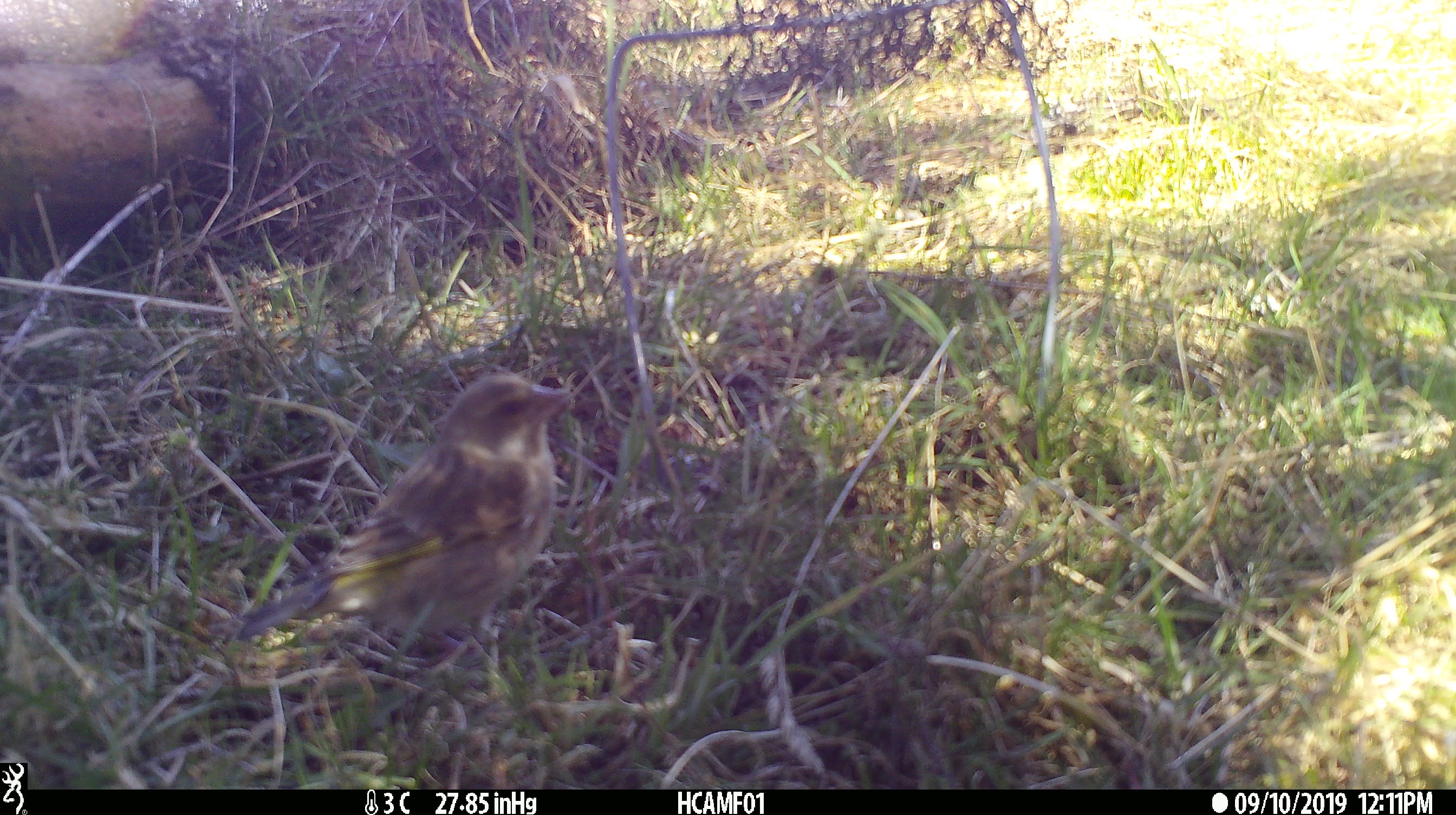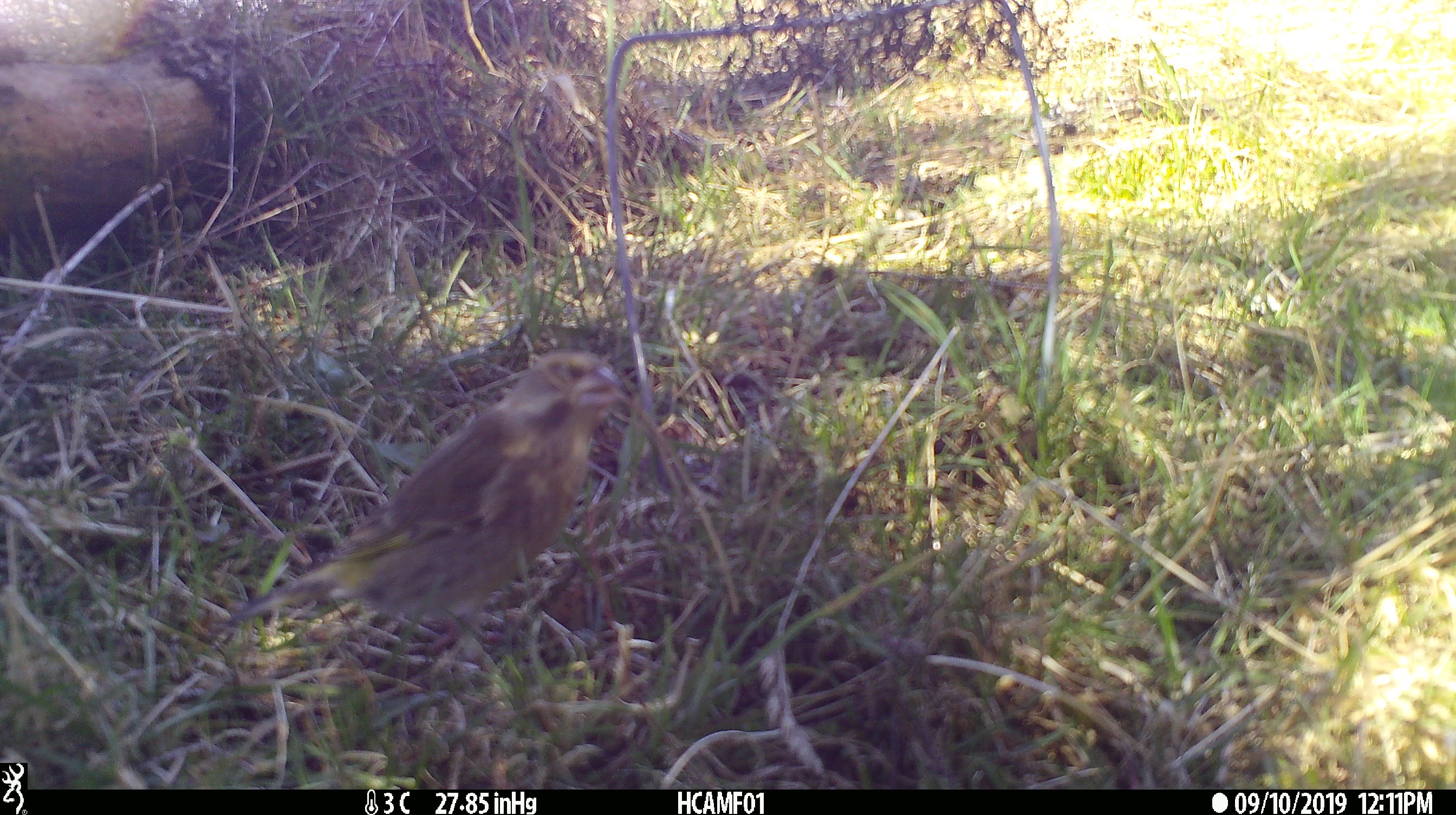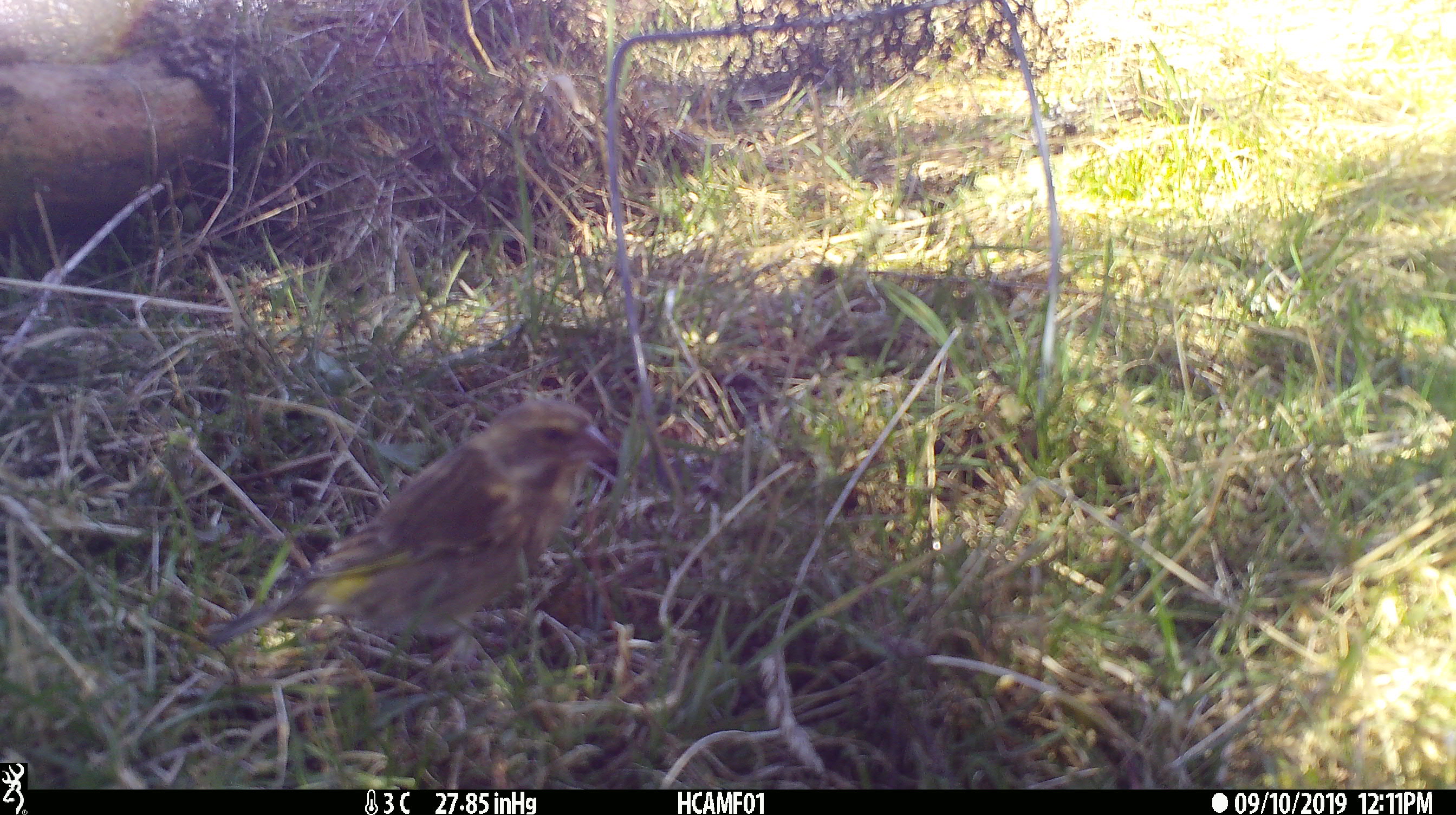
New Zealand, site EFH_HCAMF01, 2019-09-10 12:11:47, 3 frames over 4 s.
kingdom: Animalia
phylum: Chordata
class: Aves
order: Passeriformes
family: Fringillidae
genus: Chloris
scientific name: Chloris chloris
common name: greenfinch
Greenfinch (Chloris chloris).